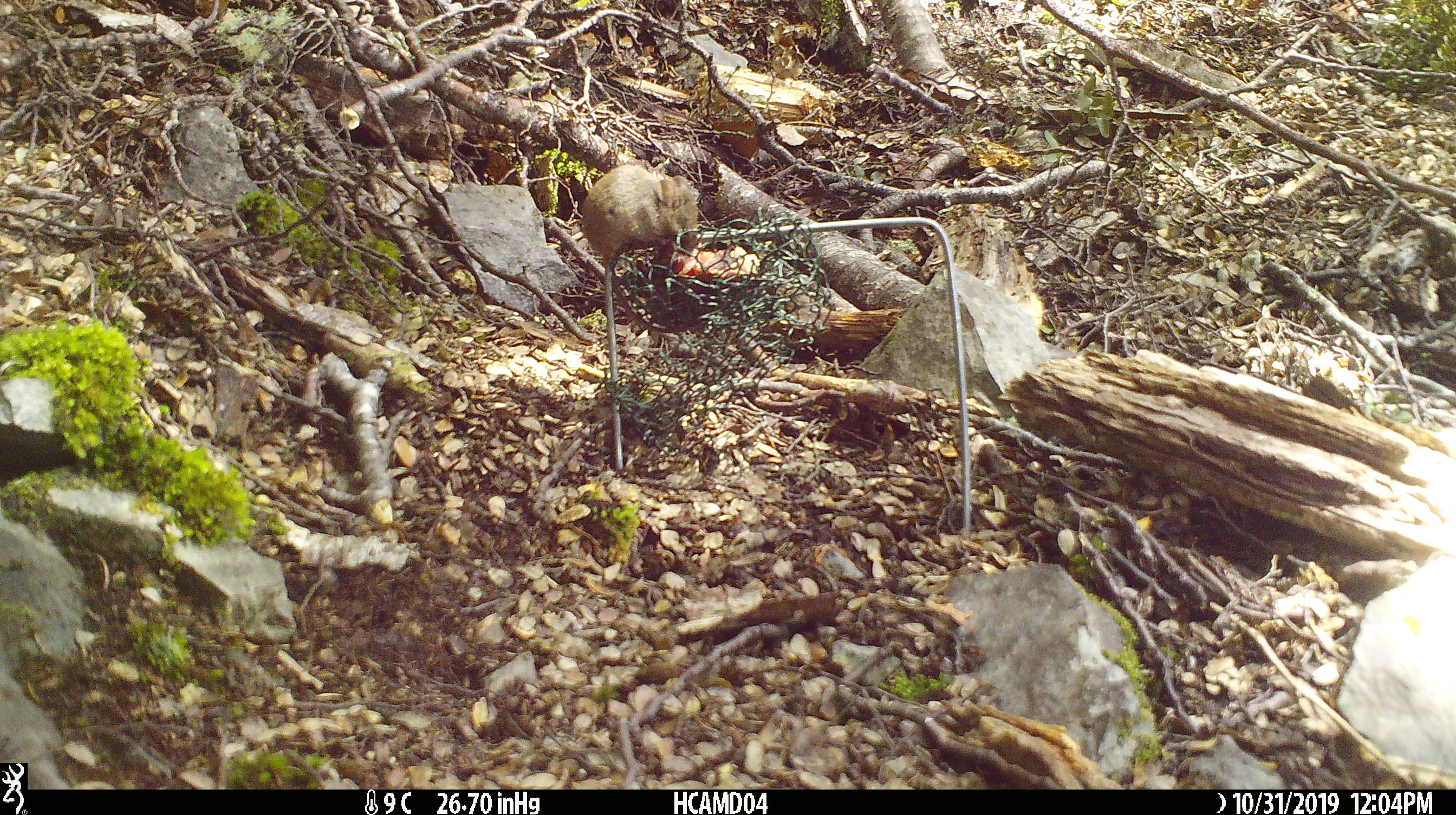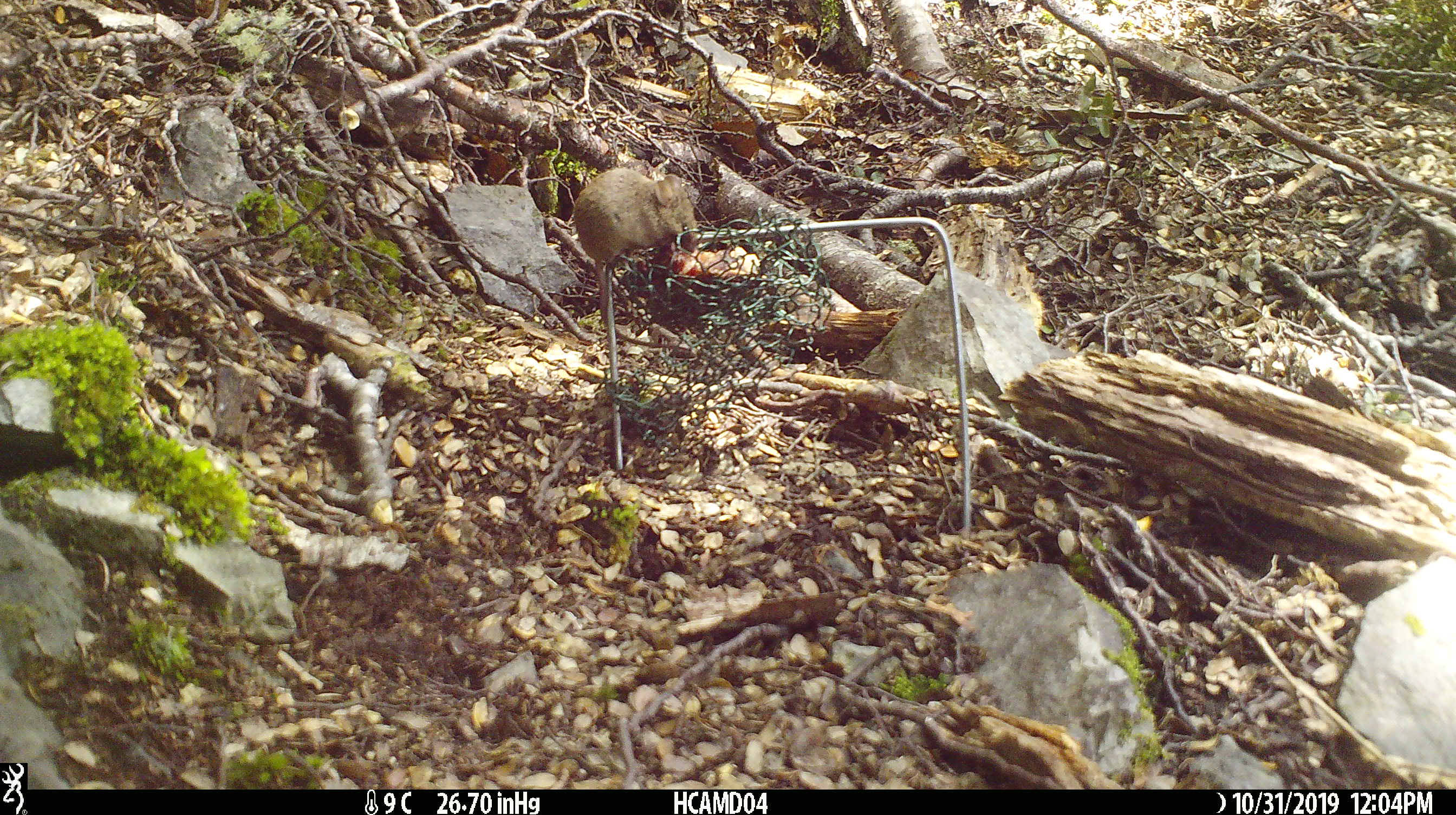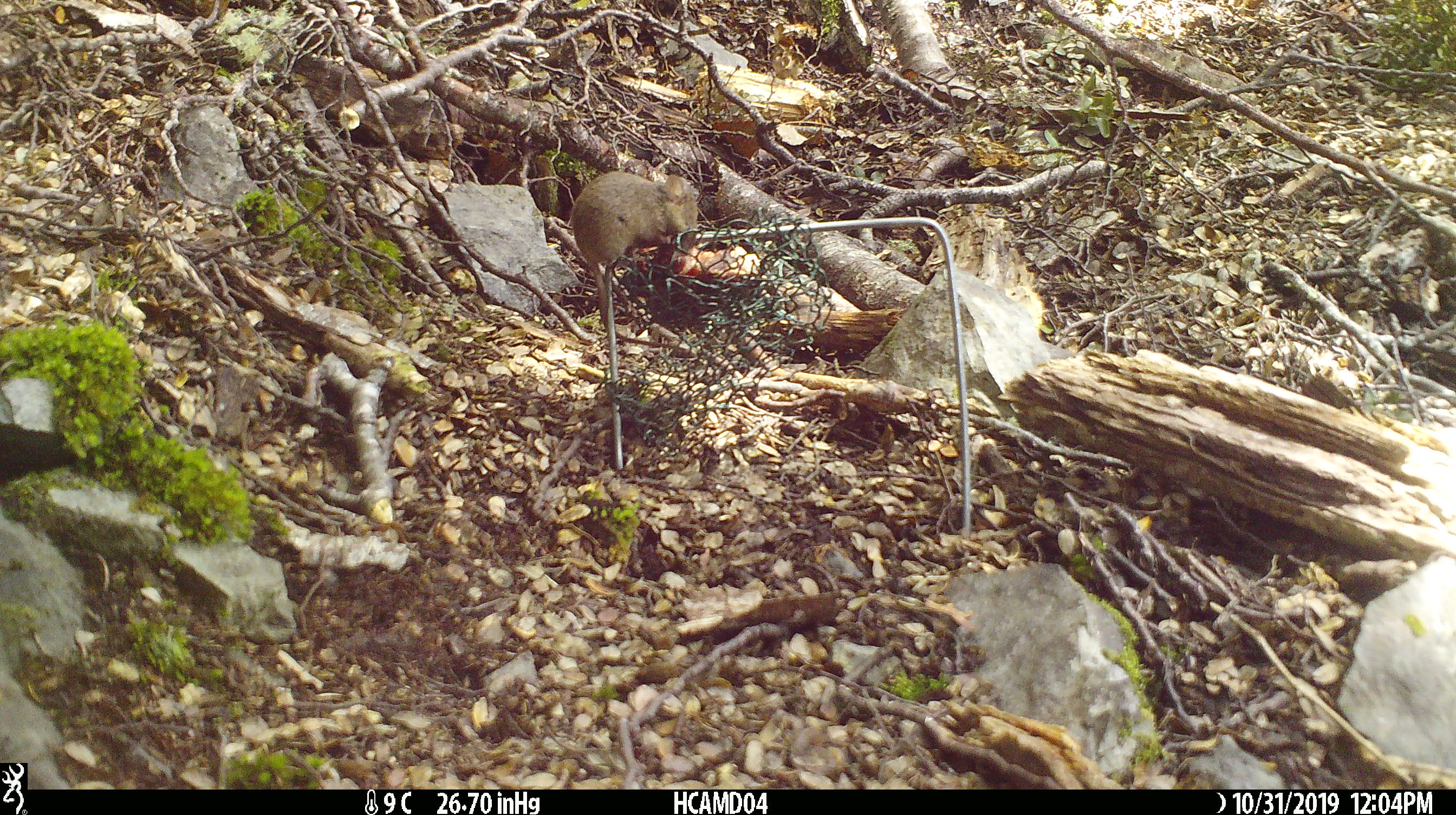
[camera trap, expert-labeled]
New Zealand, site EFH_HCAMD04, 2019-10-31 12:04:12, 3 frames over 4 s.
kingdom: Animalia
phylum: Chordata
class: Mammalia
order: Rodentia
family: Muridae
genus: Mus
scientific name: Mus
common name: mouse